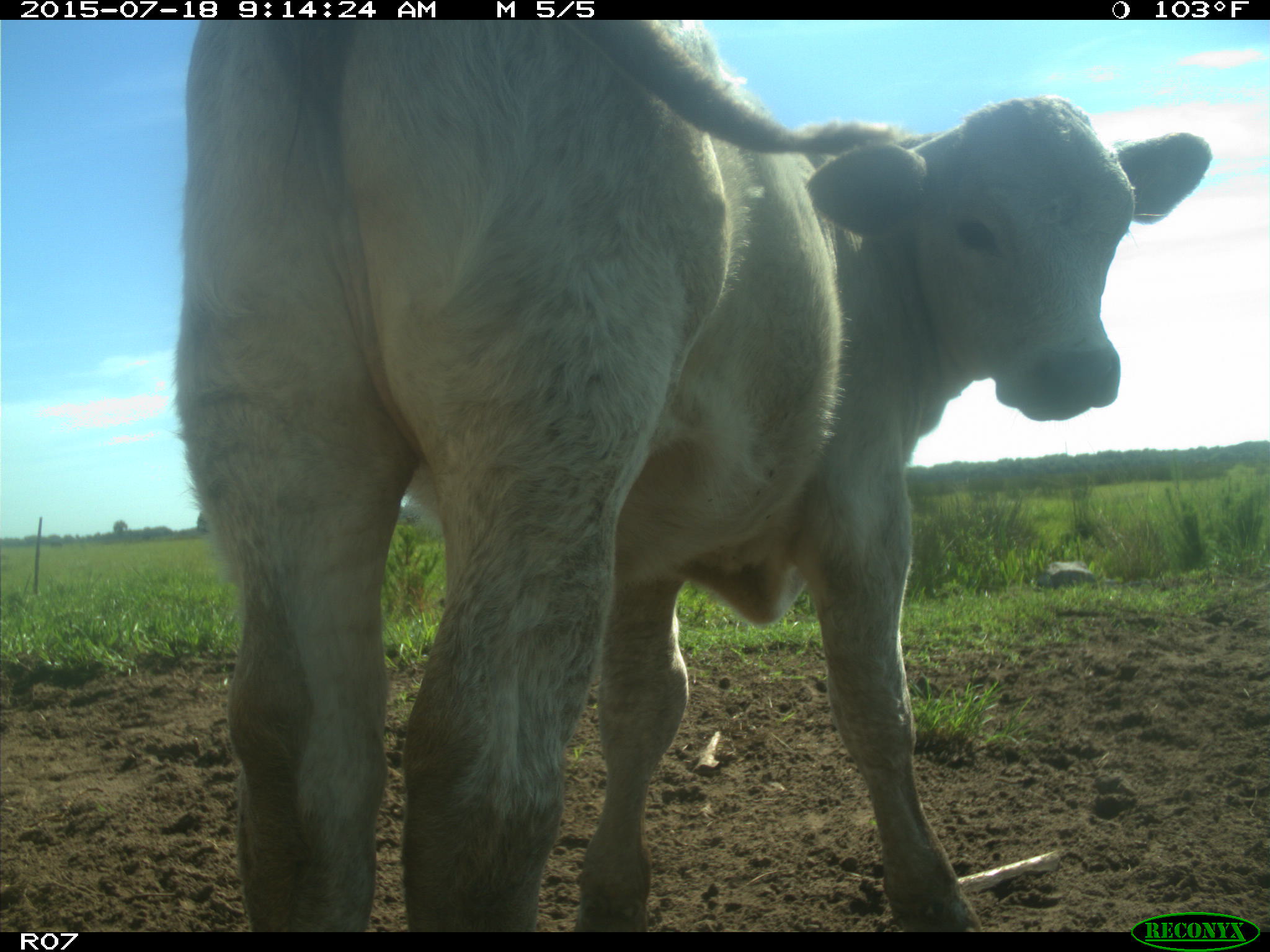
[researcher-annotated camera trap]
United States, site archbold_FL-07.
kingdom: Animalia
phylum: Chordata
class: Mammalia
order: Artiodactyla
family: Bovidae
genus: Bos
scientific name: Bos taurus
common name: domestic cow